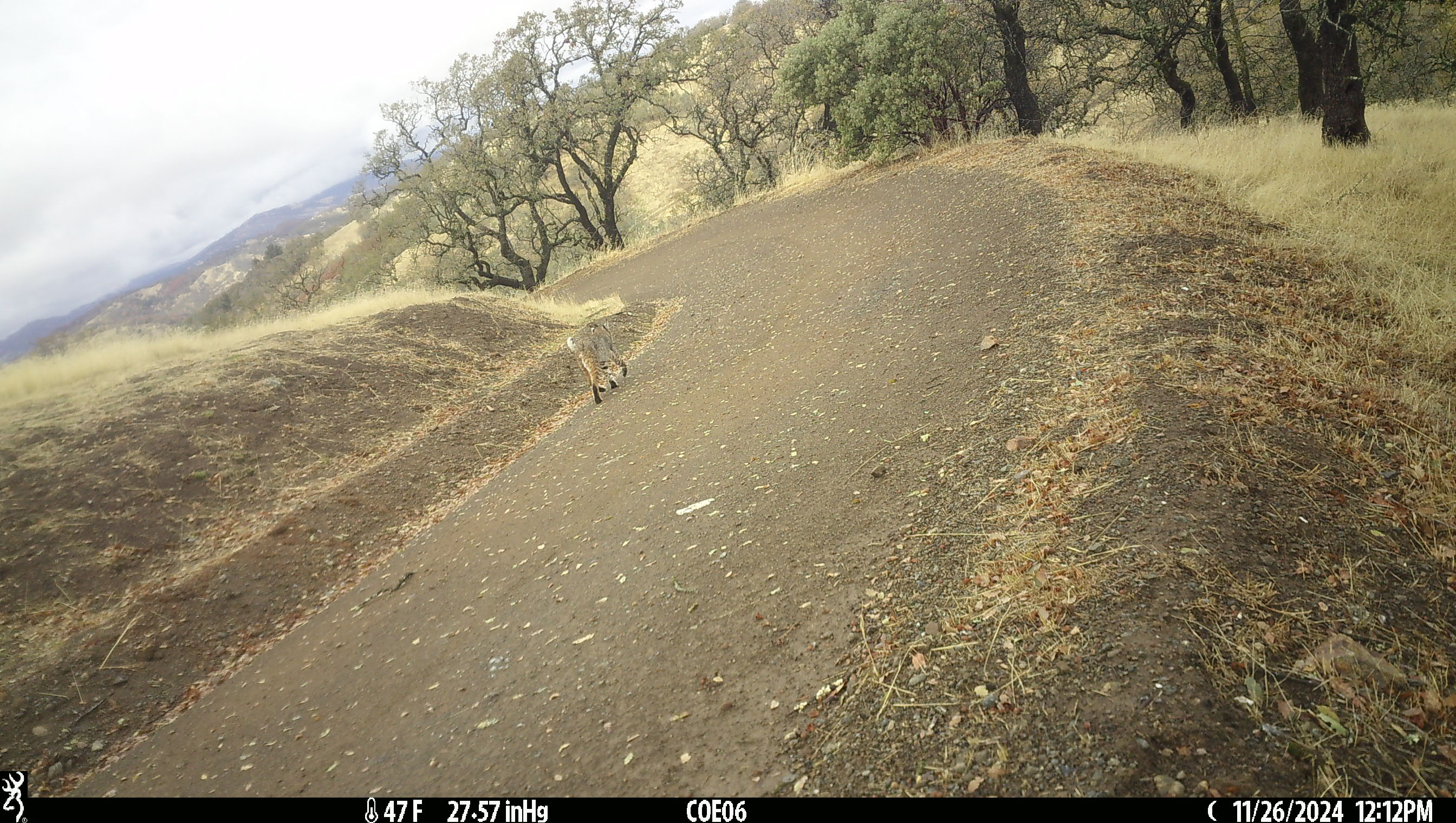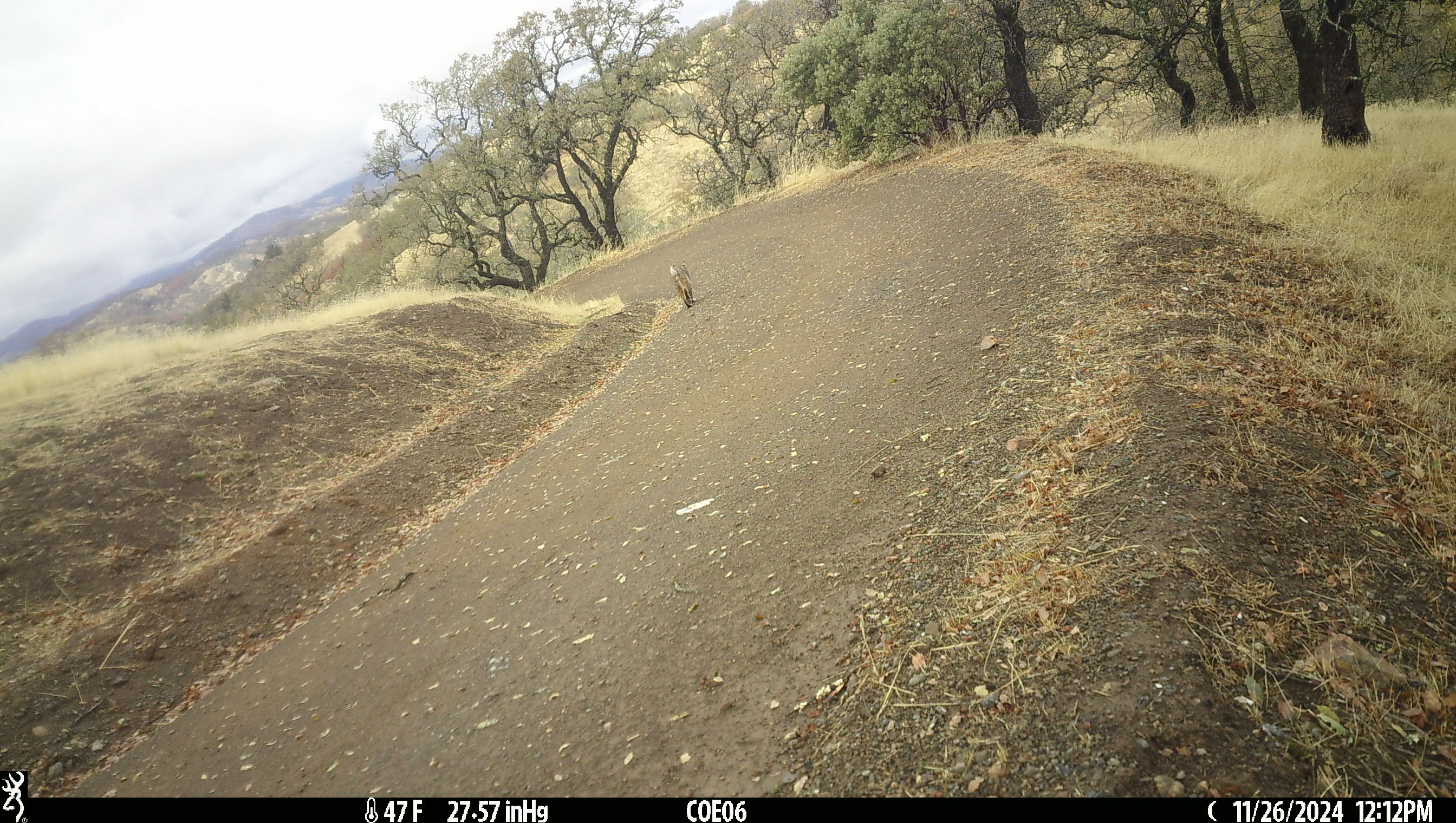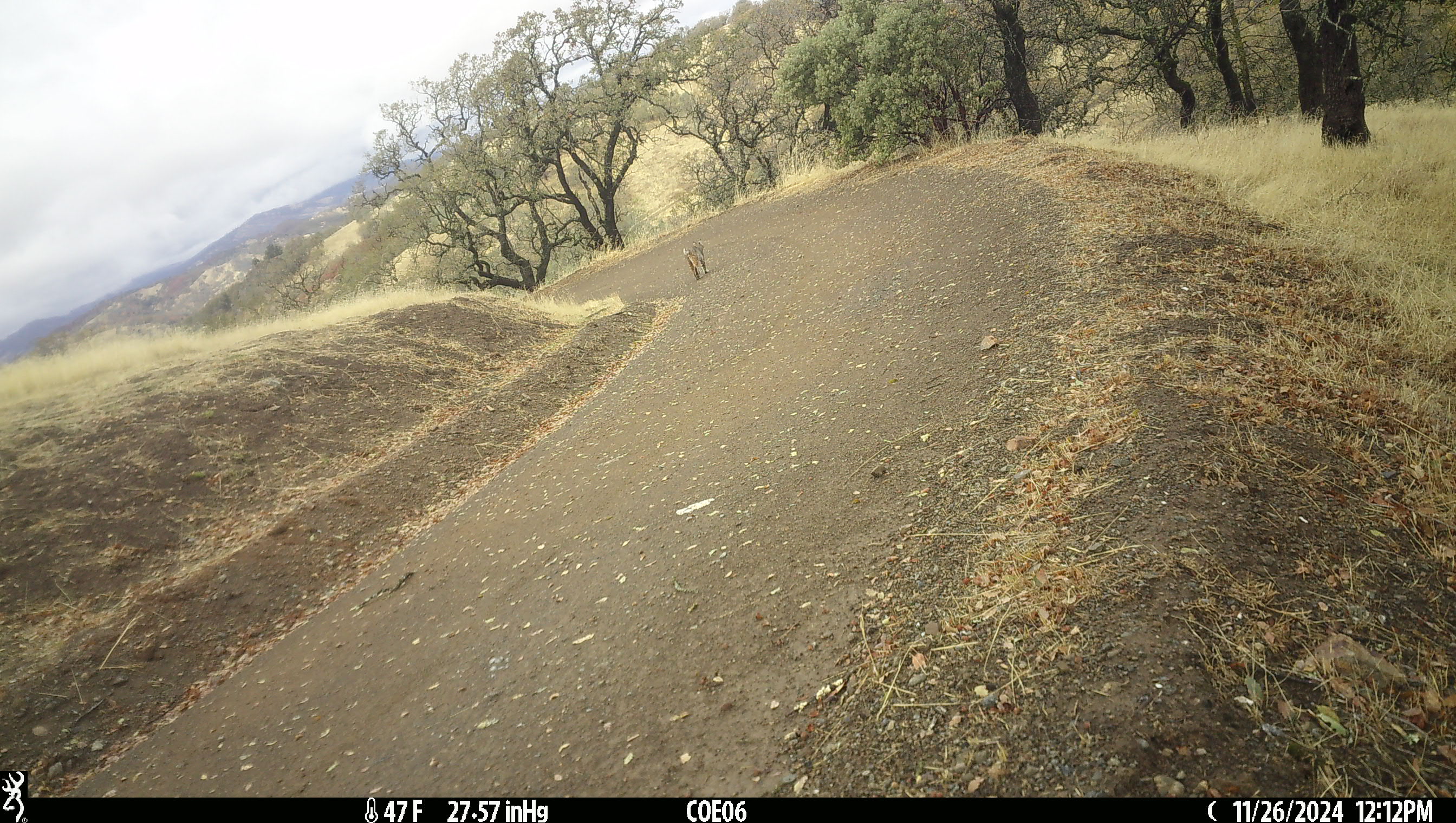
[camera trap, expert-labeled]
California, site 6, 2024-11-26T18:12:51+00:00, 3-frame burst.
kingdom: Animalia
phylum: Chordata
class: Mammalia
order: Carnivora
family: Felidae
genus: Lynx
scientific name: Lynx rufus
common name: bobcat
Bobcat (Lynx rufus).